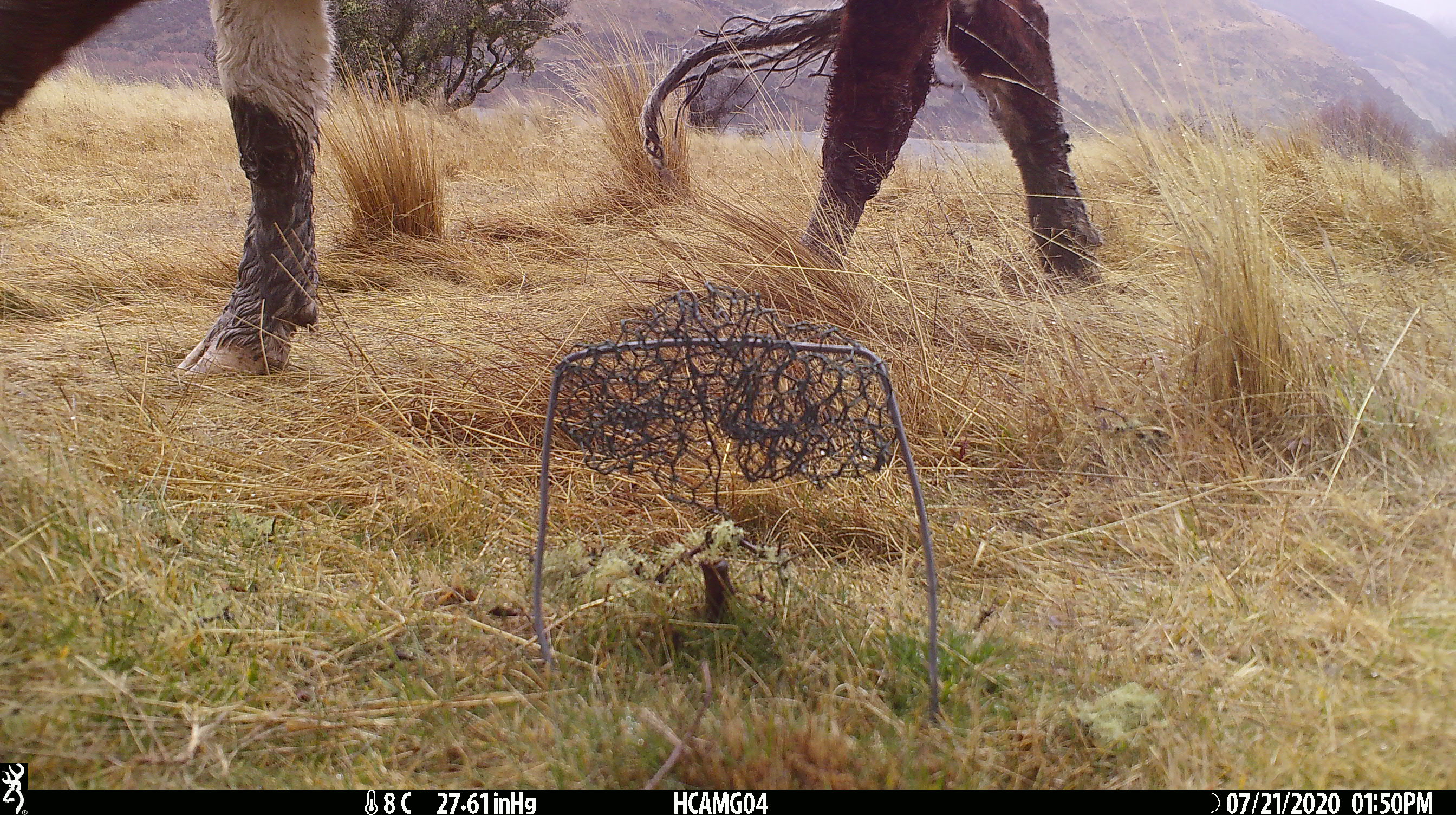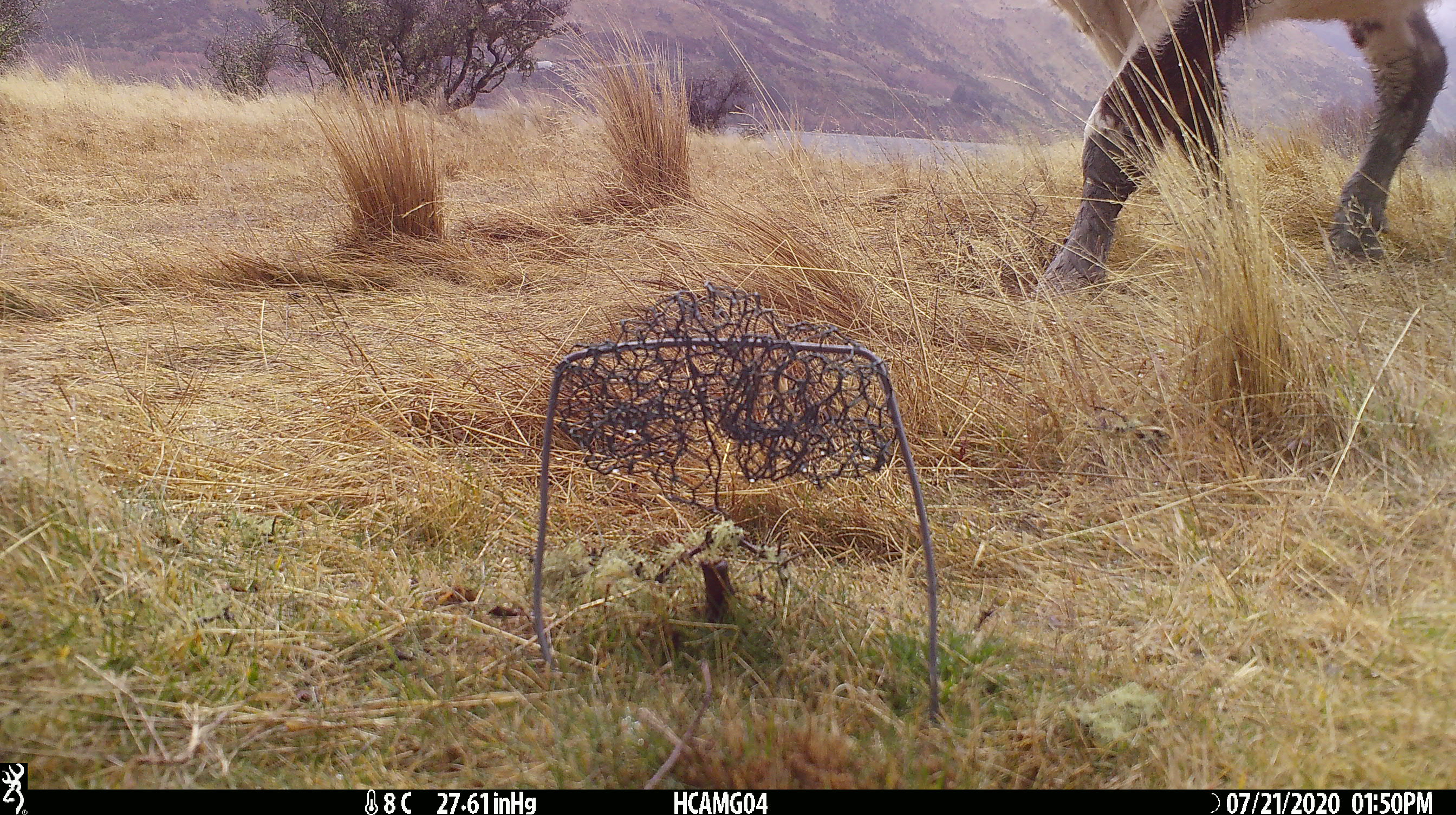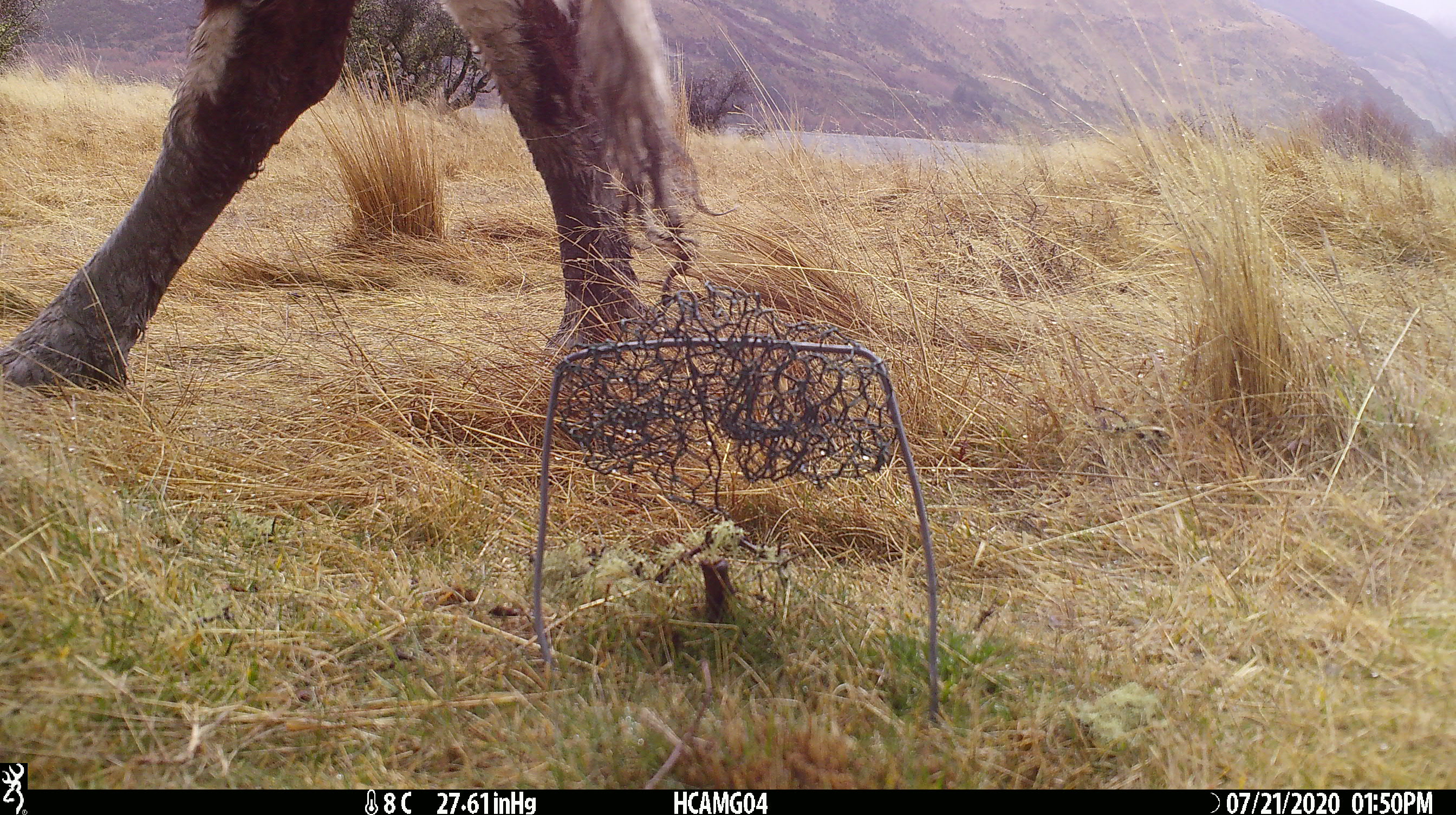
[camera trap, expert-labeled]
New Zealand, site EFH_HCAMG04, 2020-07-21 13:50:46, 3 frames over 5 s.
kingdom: Animalia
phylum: Chordata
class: Mammalia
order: Artiodactyla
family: Bovidae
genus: Bos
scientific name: Bos taurus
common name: domestic cow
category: cow